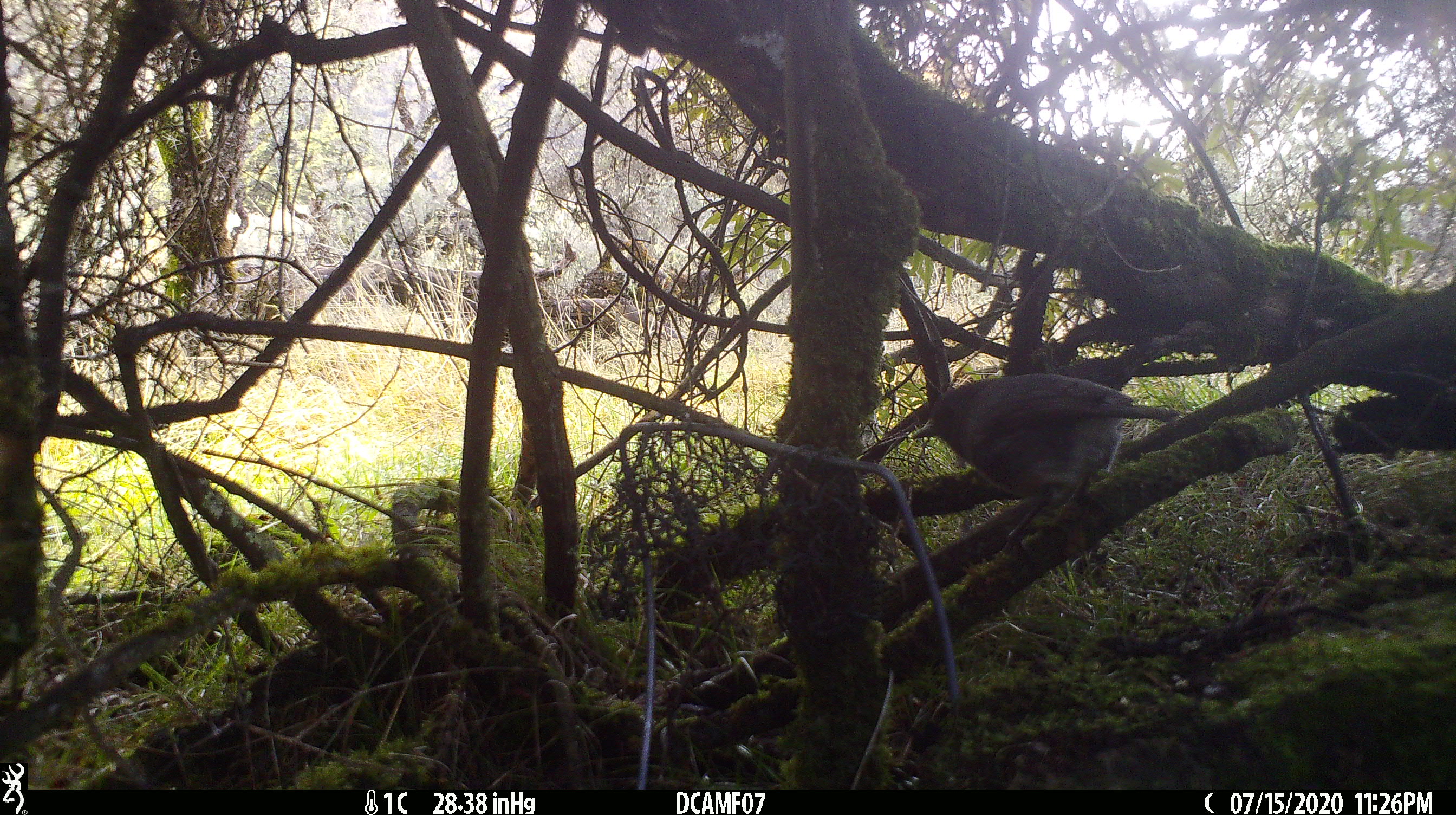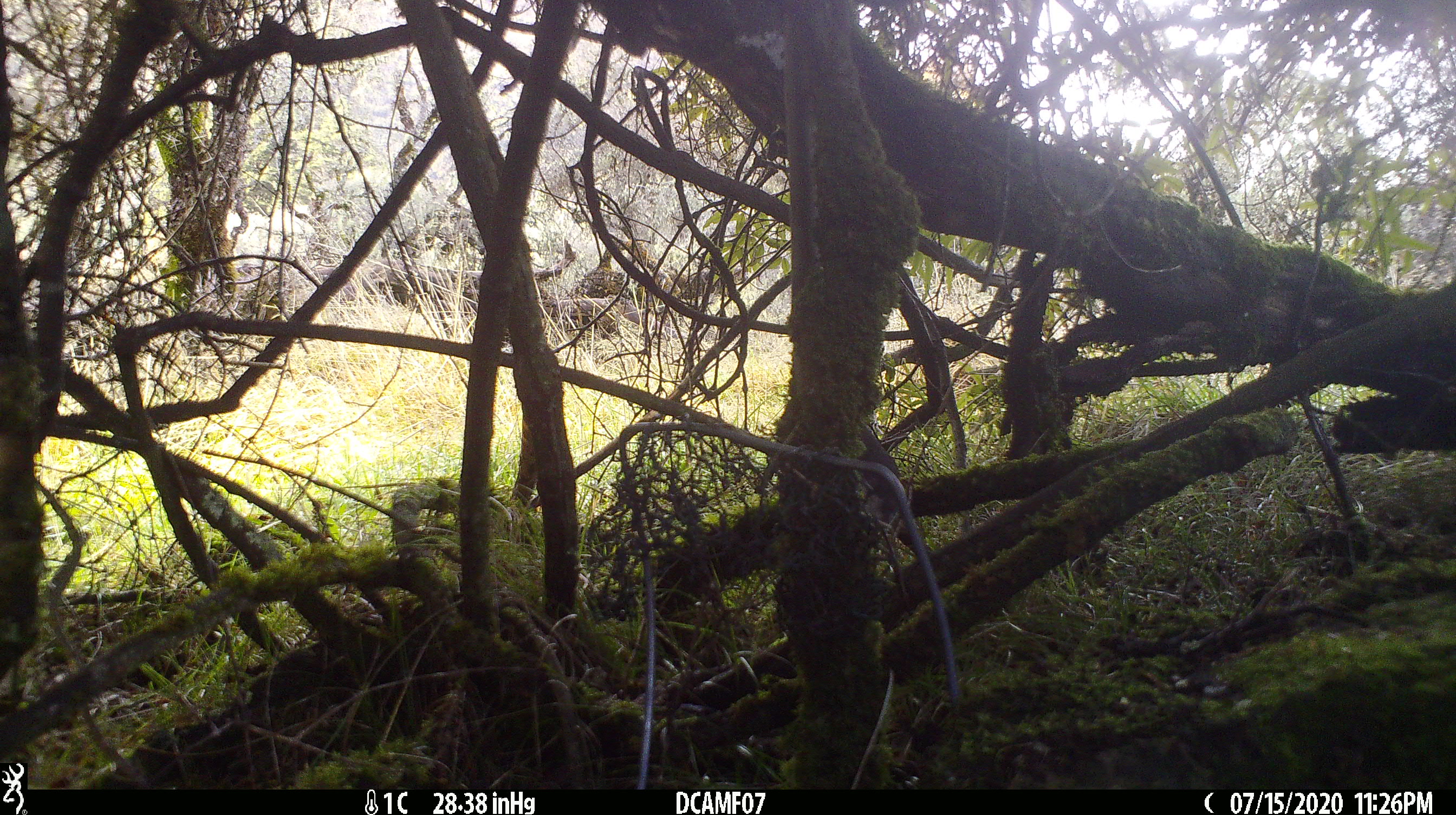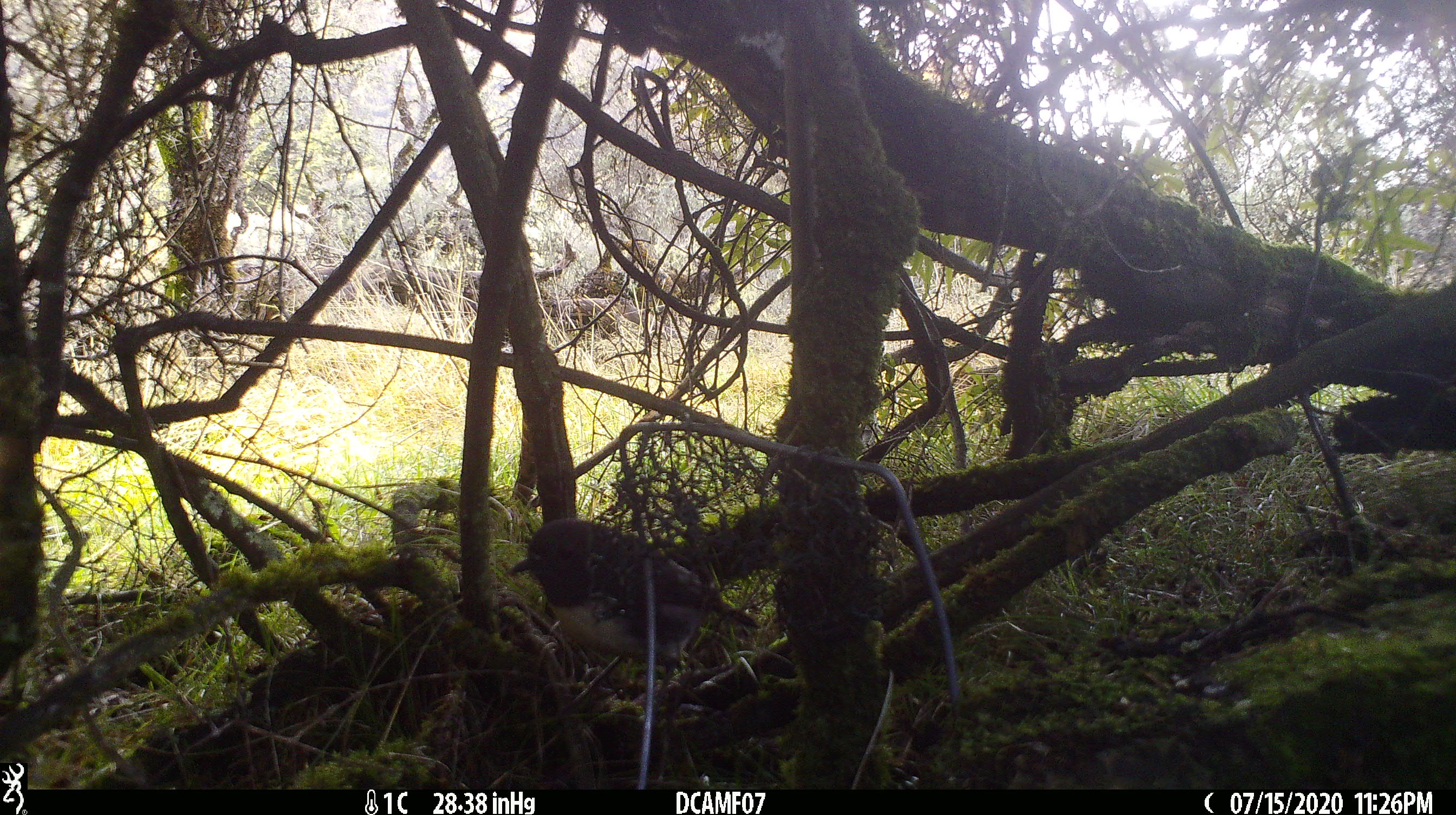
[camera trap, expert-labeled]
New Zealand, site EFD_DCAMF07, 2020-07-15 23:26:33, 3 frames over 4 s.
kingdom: Animalia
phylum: Chordata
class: Aves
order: Passeriformes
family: Petroicidae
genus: Petroica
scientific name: Petroica australis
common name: new zealand robin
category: robin